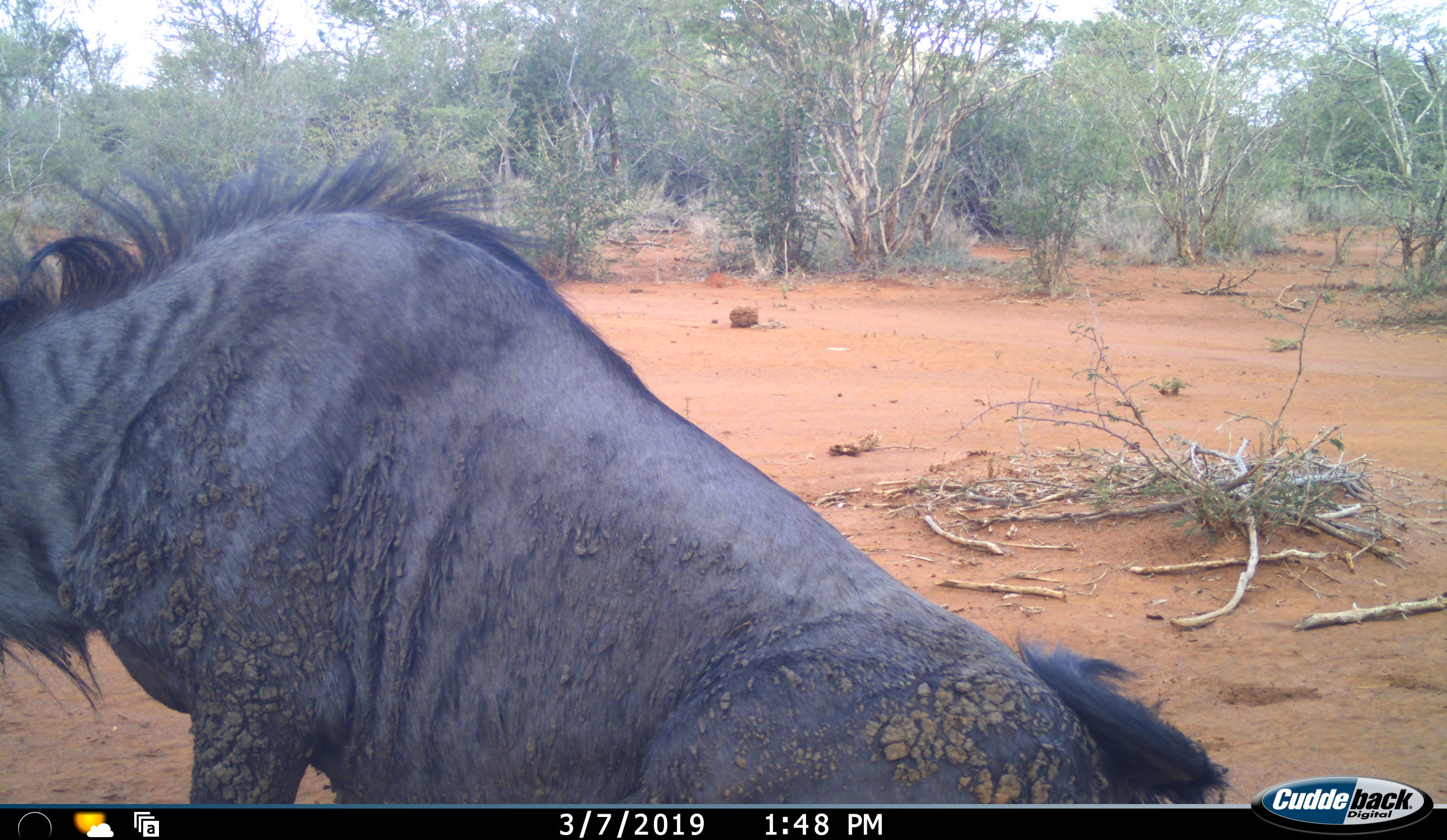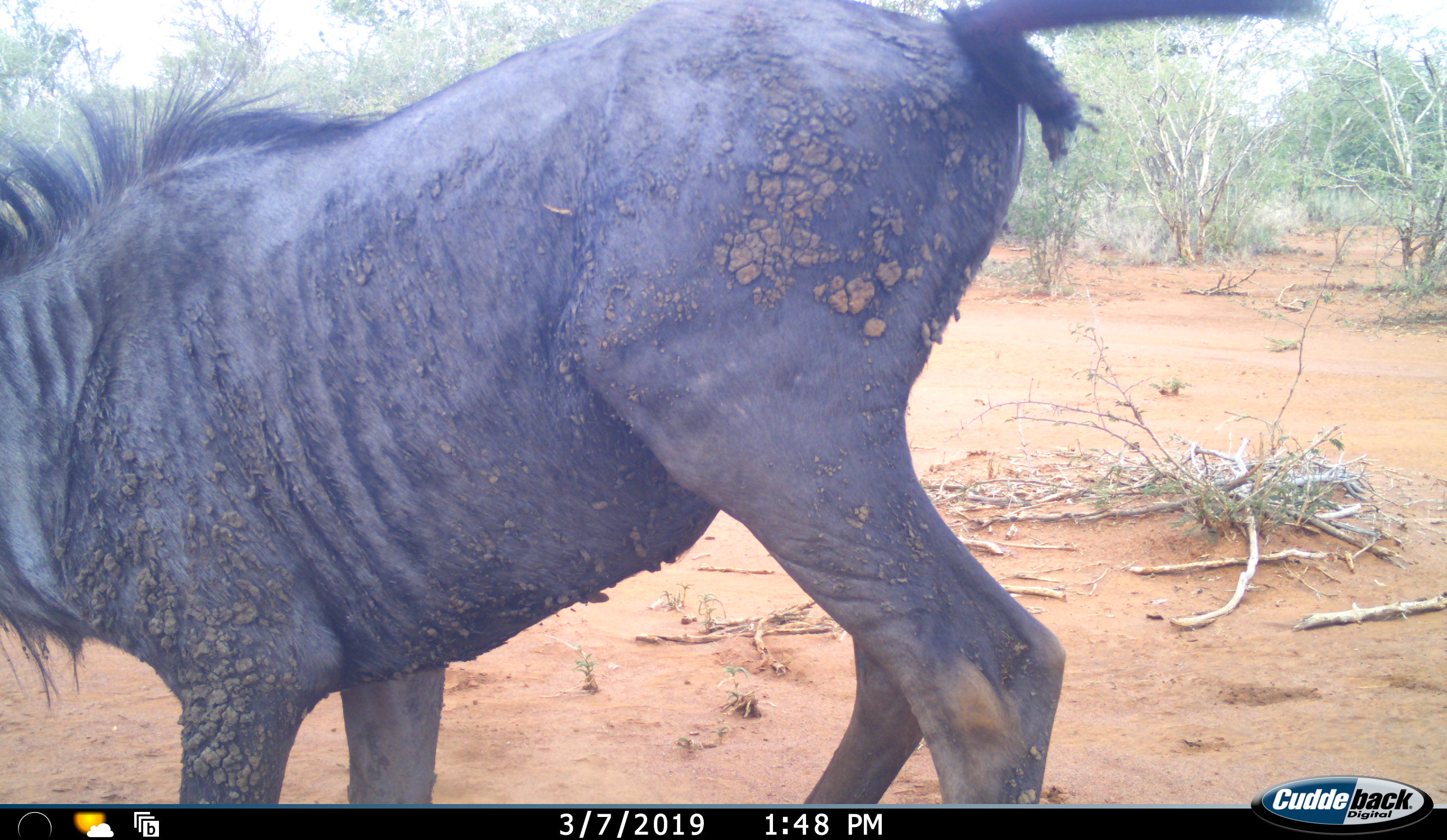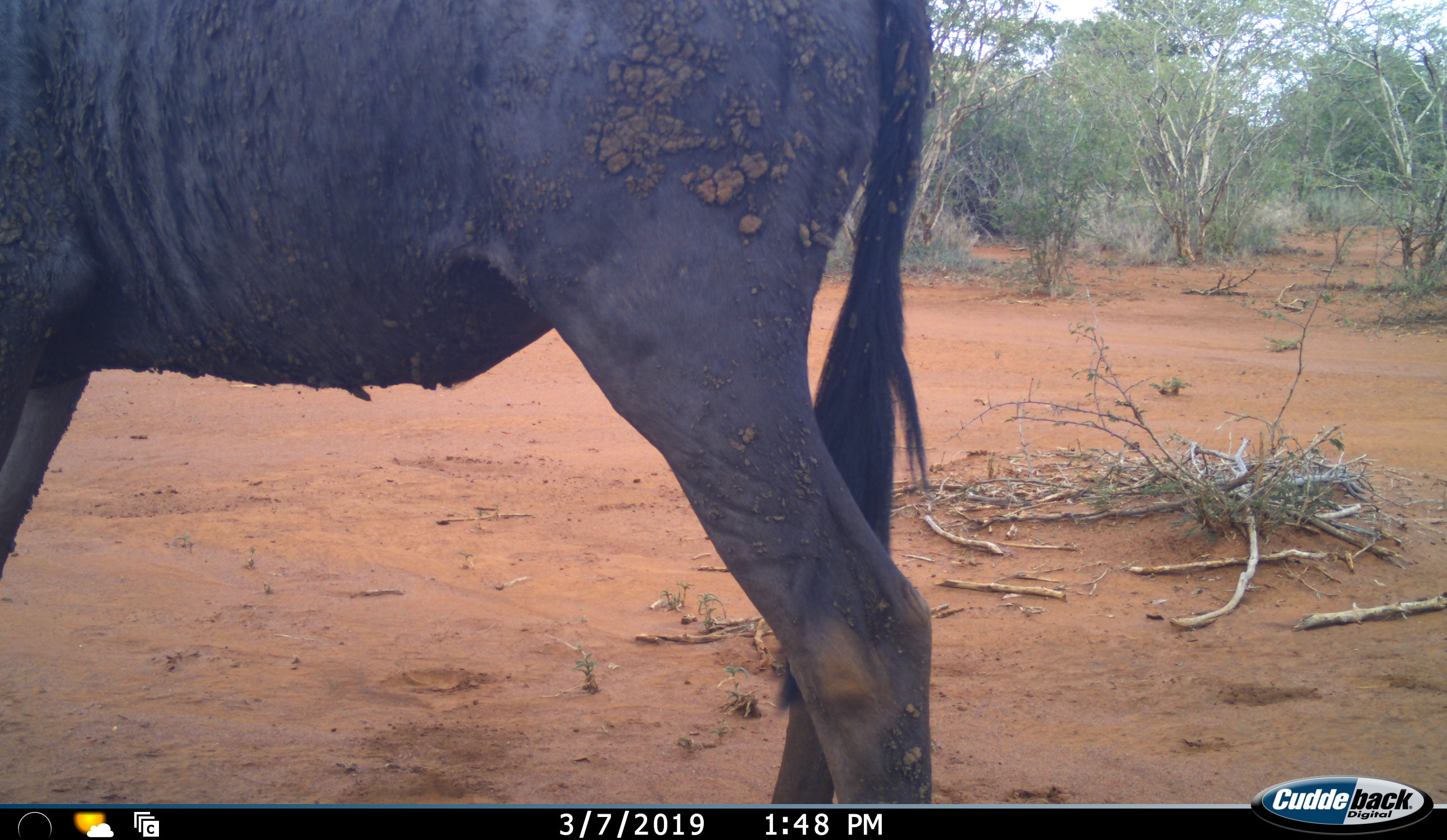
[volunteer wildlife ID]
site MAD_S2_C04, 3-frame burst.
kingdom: Animalia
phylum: Chordata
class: Mammalia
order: Artiodactyla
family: Bovidae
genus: Connochaetes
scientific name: Connochaetes taurinus taurinus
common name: blue wildebeest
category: wildebeestblue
Wildebeestblue (blue wildebeest) (Connochaetes taurinus taurinus), count 1. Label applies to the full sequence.